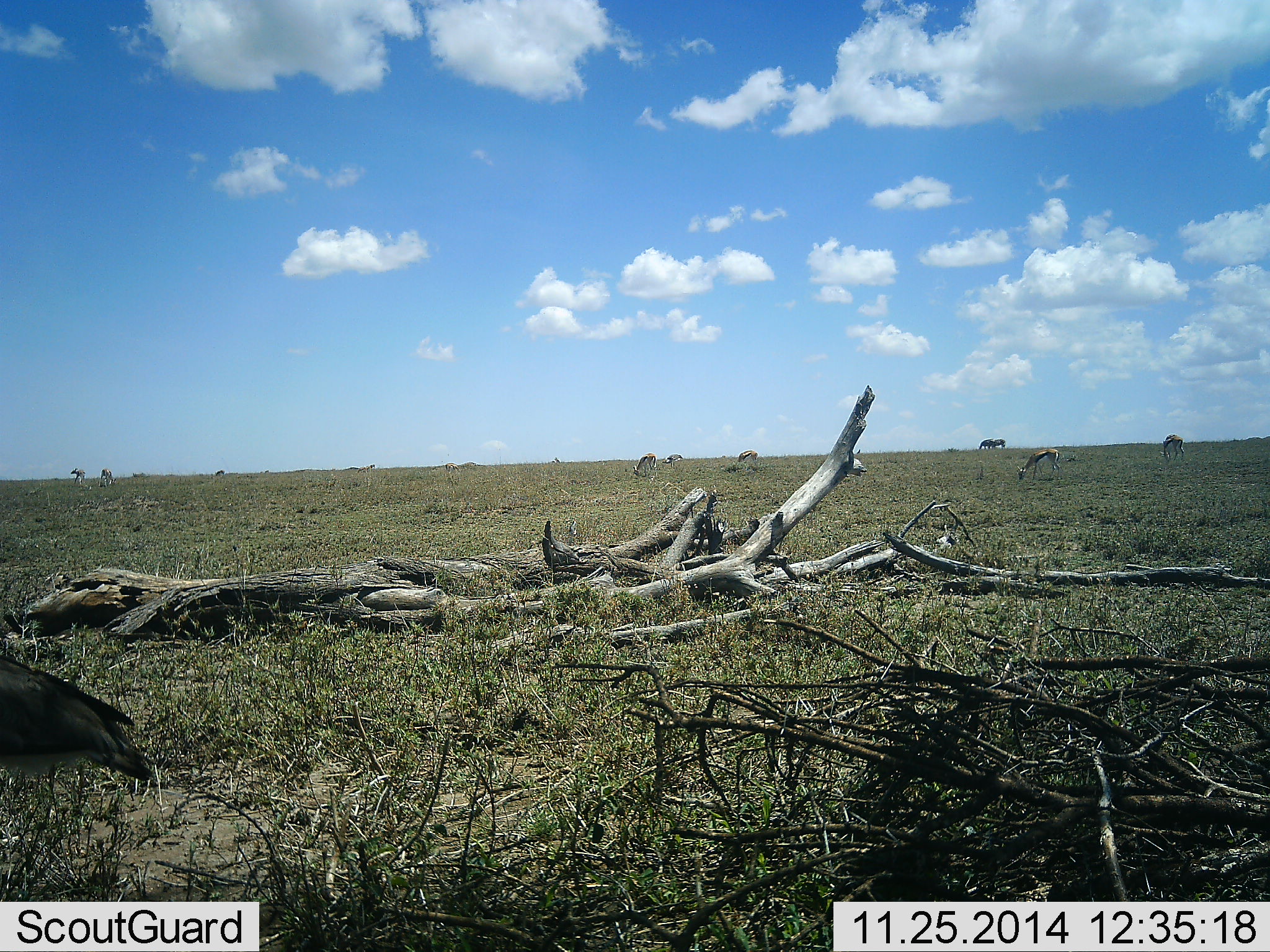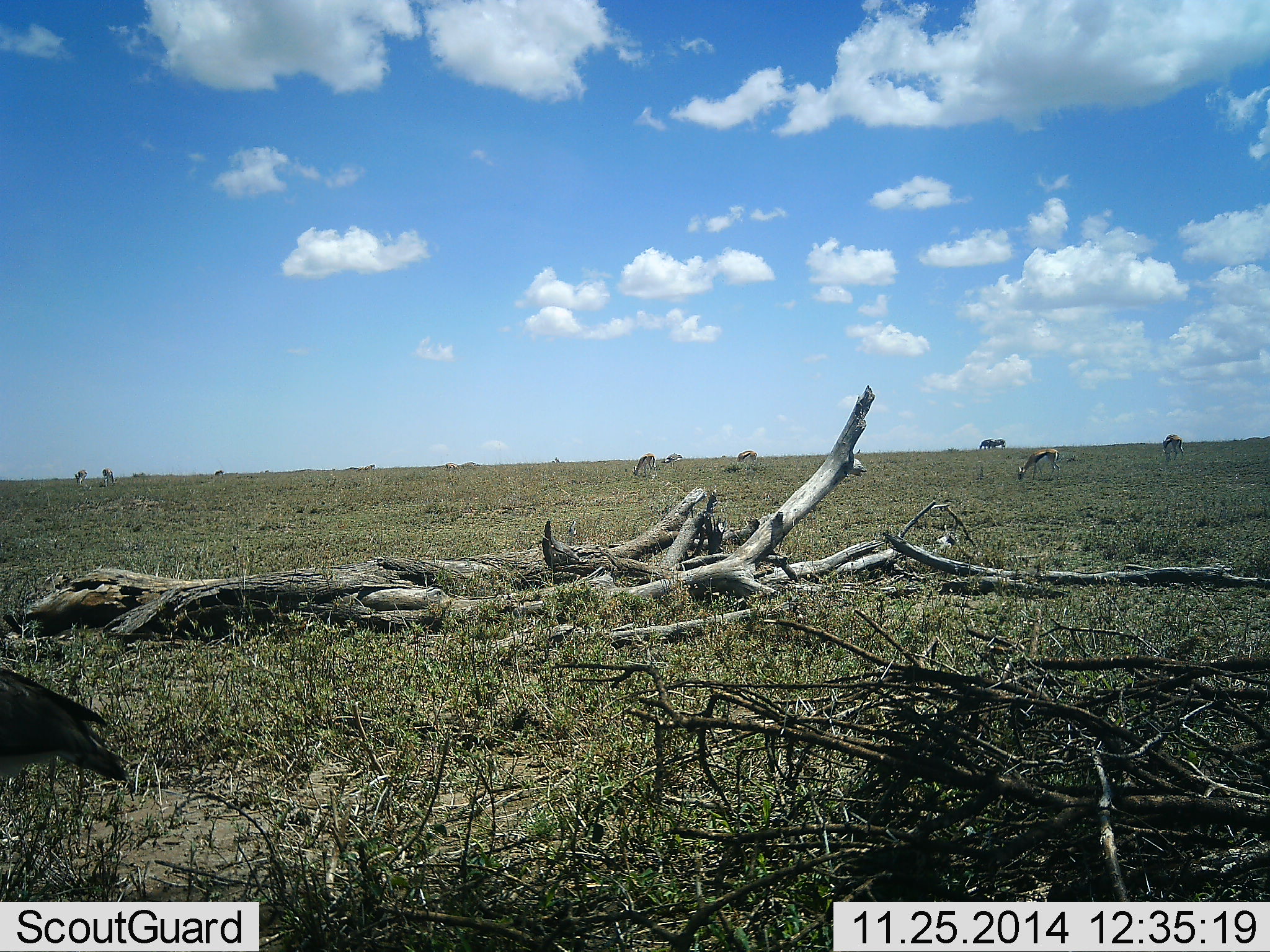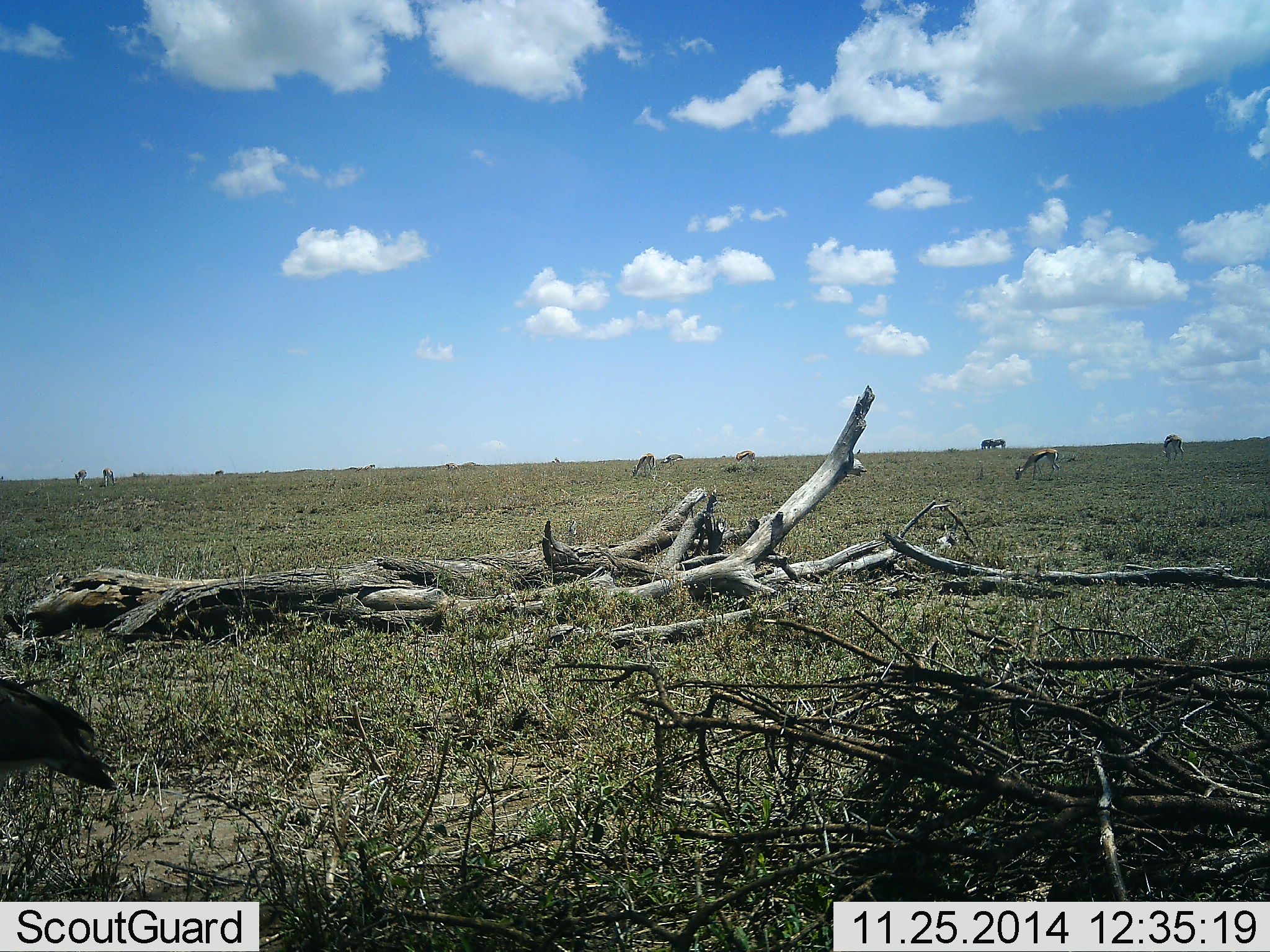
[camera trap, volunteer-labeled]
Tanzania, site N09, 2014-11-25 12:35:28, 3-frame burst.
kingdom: Animalia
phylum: Chordata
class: Mammalia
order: Artiodactyla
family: Bovidae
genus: Eudorcas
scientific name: Eudorcas thomsonii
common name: thomson's gazelle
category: gazellethomsons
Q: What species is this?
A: Gazellethomsons (thomson's gazelle) (Eudorcas thomsonii).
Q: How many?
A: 9.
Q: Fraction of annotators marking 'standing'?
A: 39%.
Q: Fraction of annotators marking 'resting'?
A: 0%.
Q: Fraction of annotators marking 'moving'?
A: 6%.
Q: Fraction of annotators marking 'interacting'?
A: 0%.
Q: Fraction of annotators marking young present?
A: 0%.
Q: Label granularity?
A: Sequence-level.